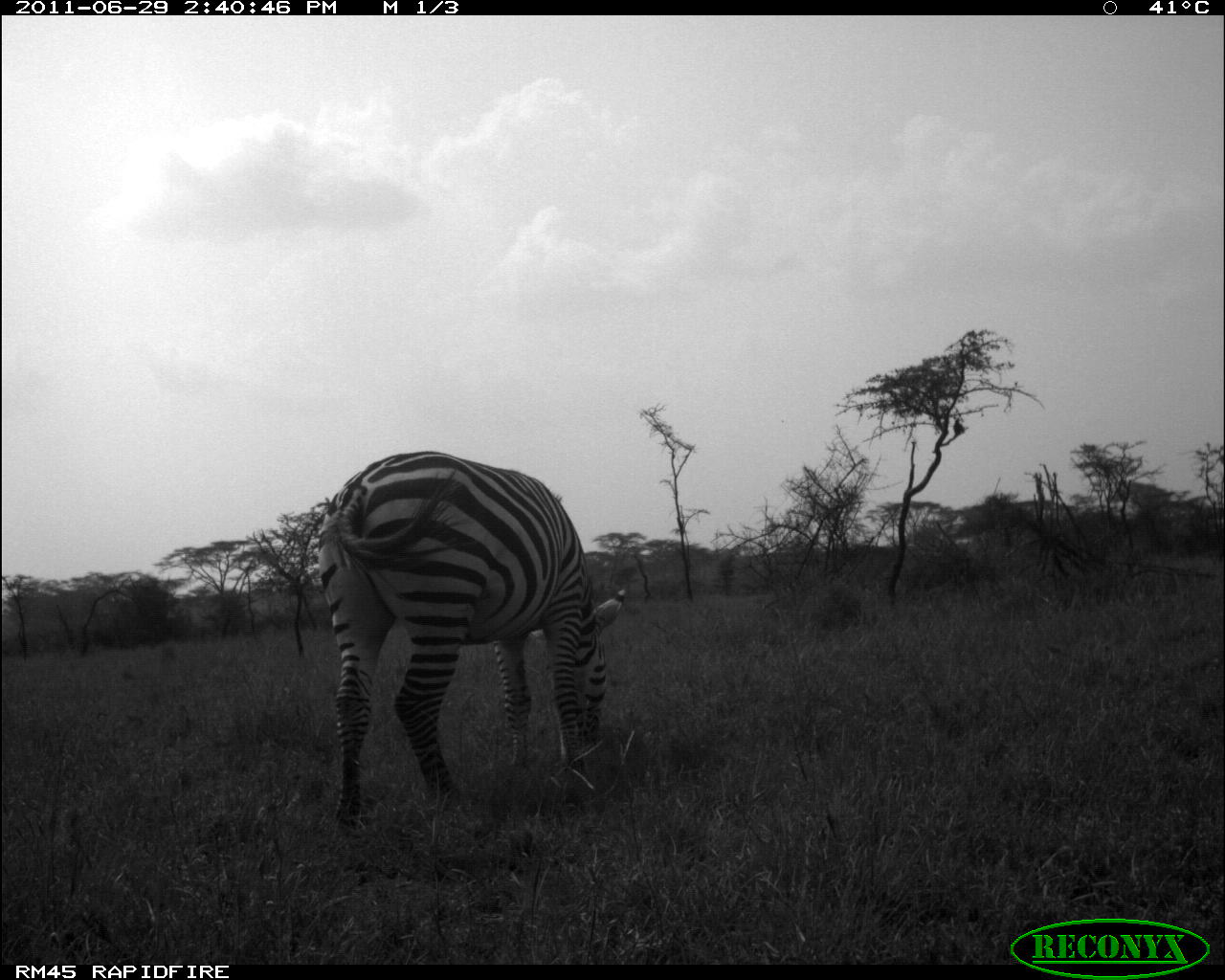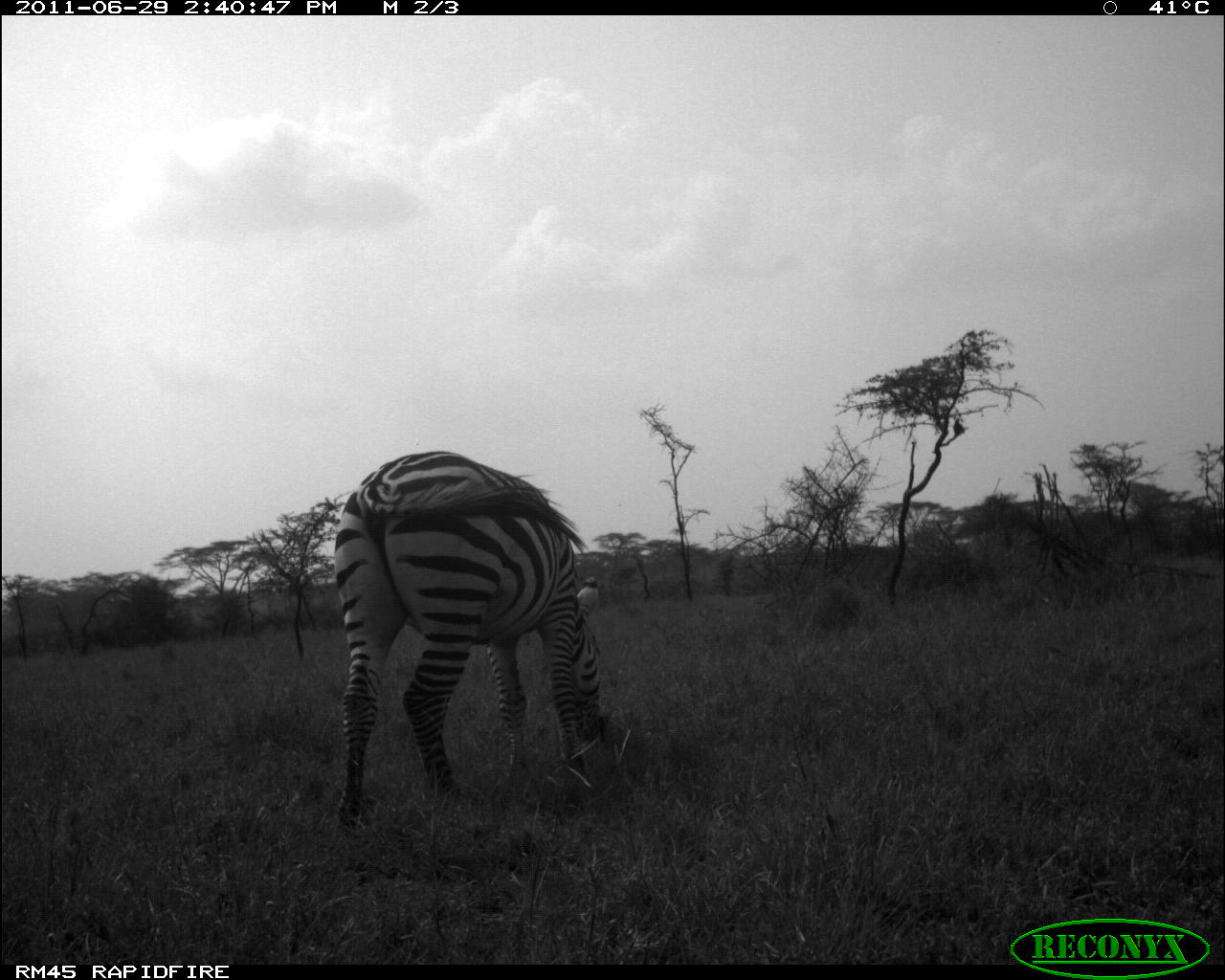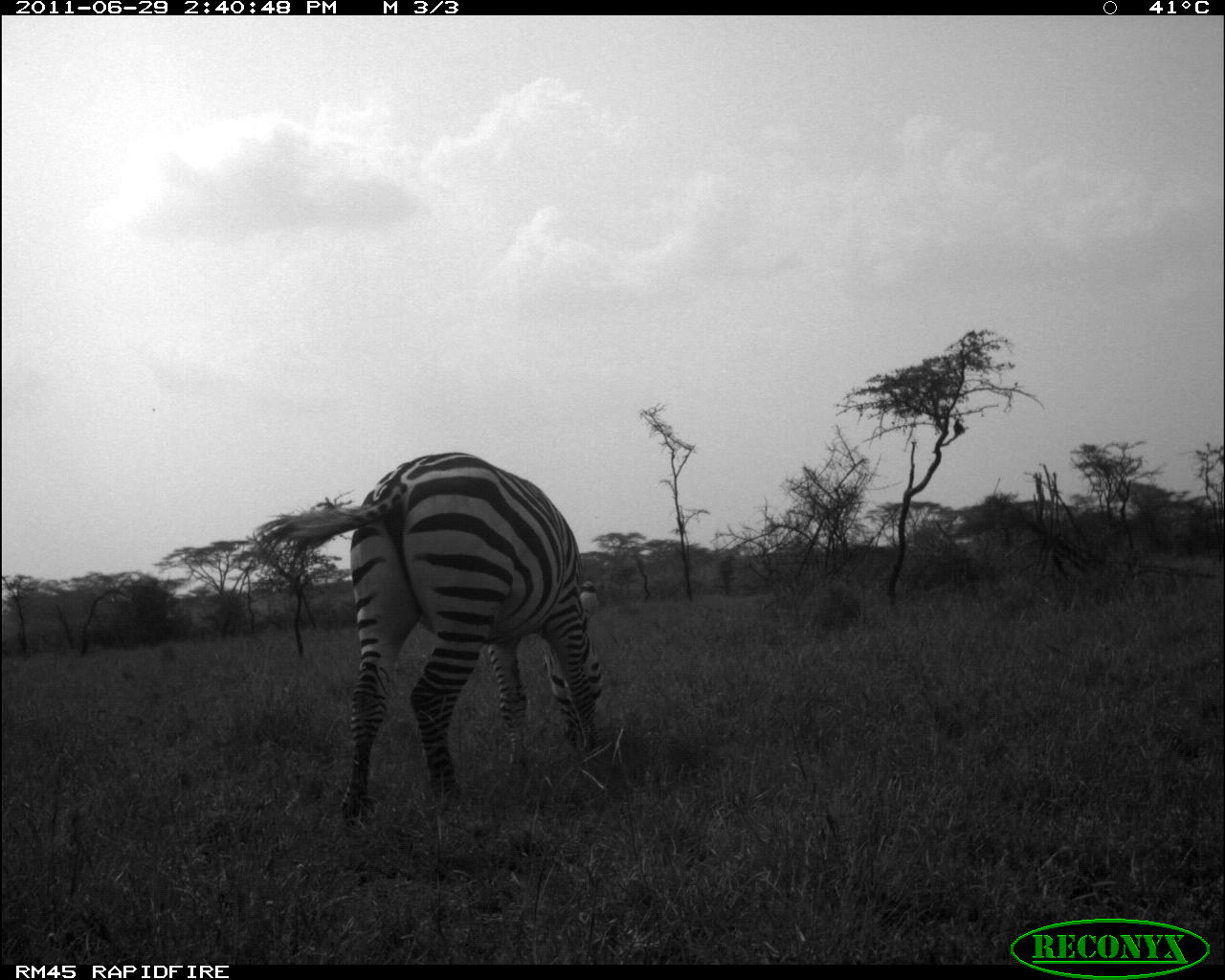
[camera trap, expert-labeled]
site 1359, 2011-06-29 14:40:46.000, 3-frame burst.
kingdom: Animalia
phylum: Chordata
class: Mammalia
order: Perissodactyla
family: Equidae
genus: Equus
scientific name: Equus quagga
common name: plains zebra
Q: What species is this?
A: Equus quagga (plains zebra).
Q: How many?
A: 1.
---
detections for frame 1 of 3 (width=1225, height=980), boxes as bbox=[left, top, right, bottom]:
equus quagga: bbox=[316, 450, 626, 834]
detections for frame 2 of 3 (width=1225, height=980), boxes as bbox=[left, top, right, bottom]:
equus quagga: bbox=[333, 449, 611, 826]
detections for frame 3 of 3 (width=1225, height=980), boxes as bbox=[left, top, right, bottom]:
equus quagga: bbox=[251, 451, 607, 827]